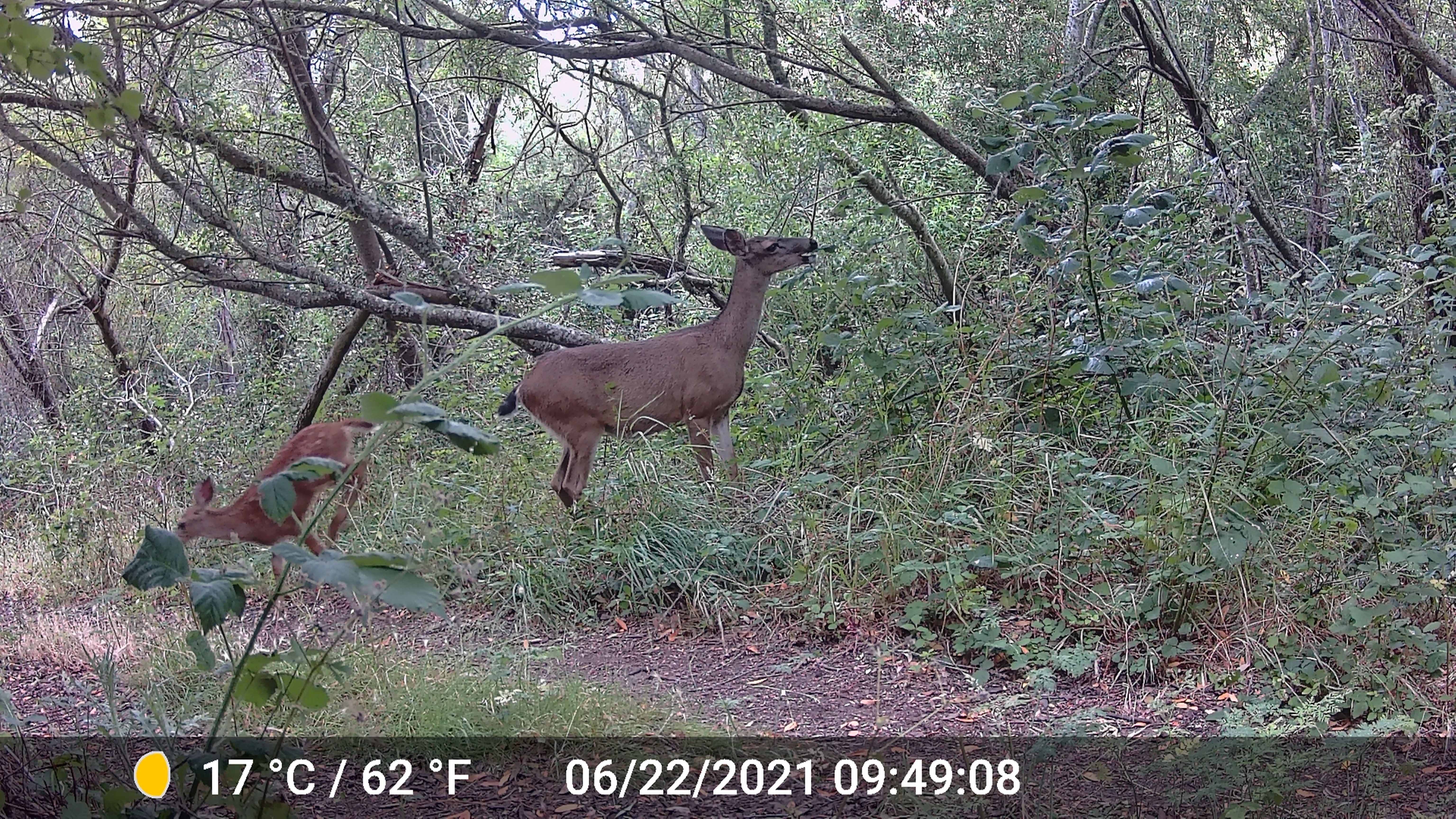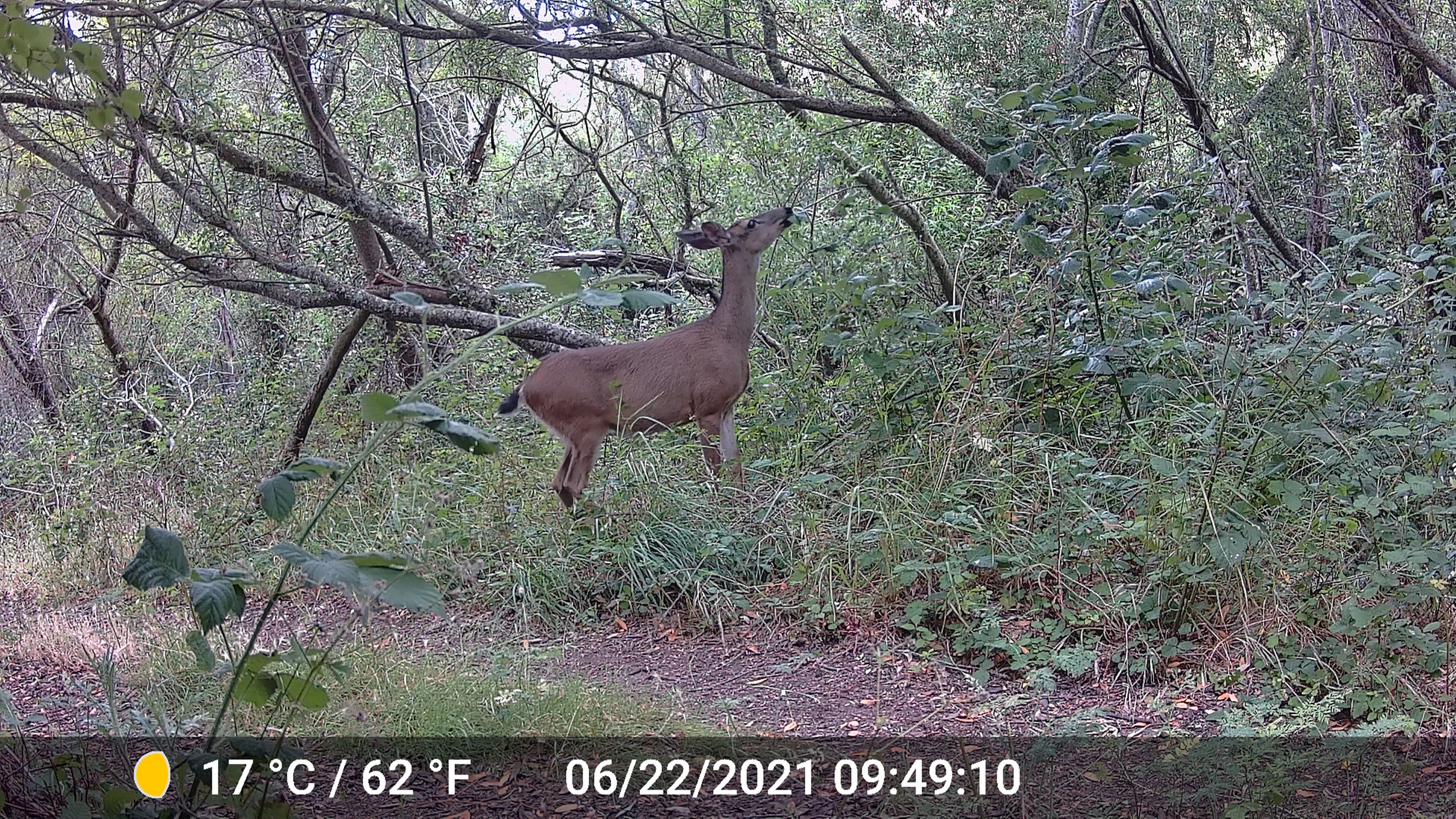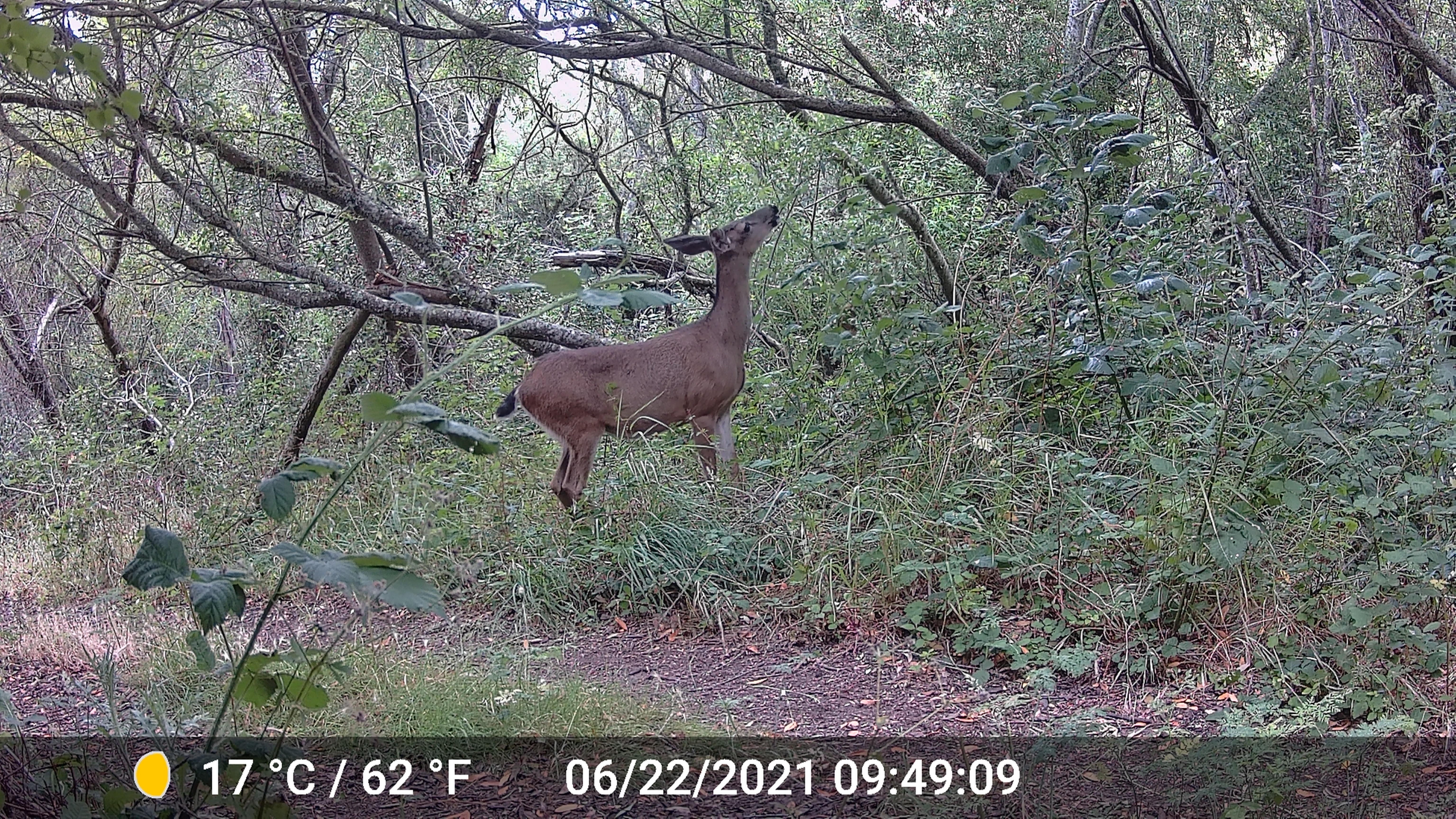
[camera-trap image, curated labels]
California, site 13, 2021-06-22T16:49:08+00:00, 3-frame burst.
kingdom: Animalia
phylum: Chordata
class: Mammalia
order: Artiodactyla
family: Cervidae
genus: Odocoileus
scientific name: Odocoileus hemionus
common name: mule deer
Mule deer (Odocoileus hemionus).